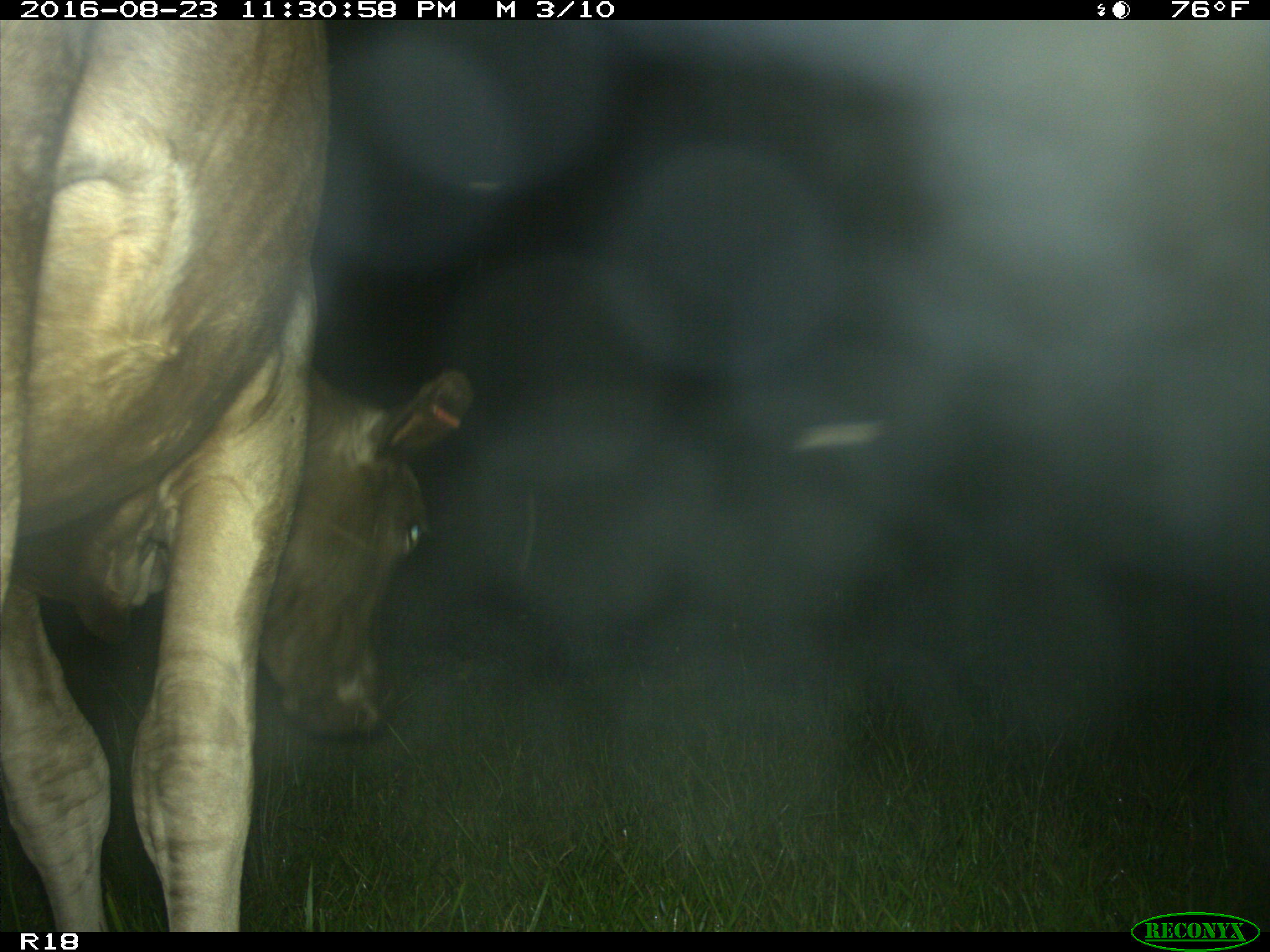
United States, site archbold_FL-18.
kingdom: Animalia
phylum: Chordata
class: Mammalia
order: Artiodactyla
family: Bovidae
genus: Bos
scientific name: Bos taurus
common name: domestic cow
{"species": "Bos taurus (domestic cow)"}